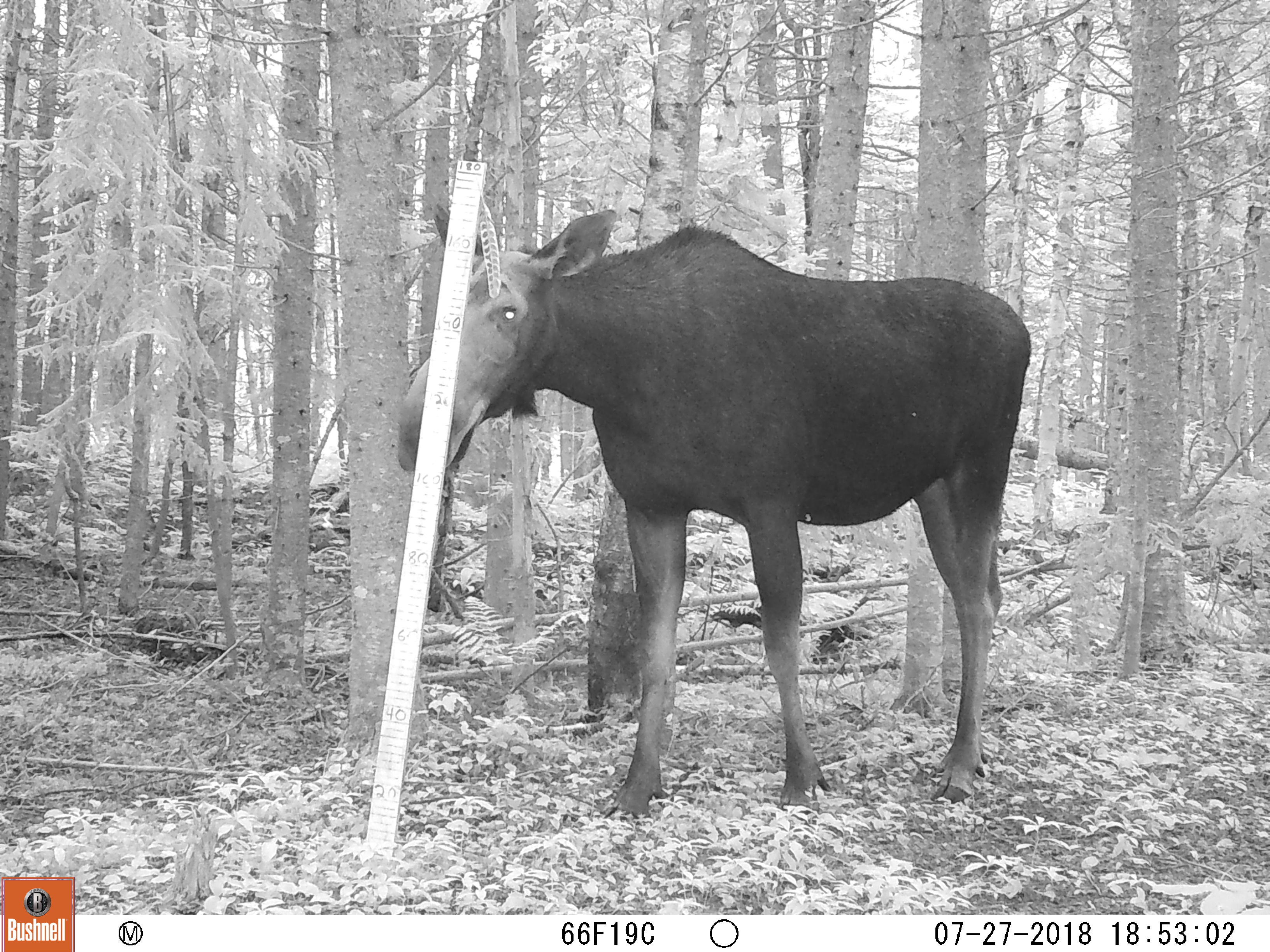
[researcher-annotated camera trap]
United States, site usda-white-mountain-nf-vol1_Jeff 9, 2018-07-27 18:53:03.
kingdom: Animalia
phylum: Chordata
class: Mammalia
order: Artiodactyla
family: Cervidae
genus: Alces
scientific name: Alces alces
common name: moose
Moose (Alces alces).